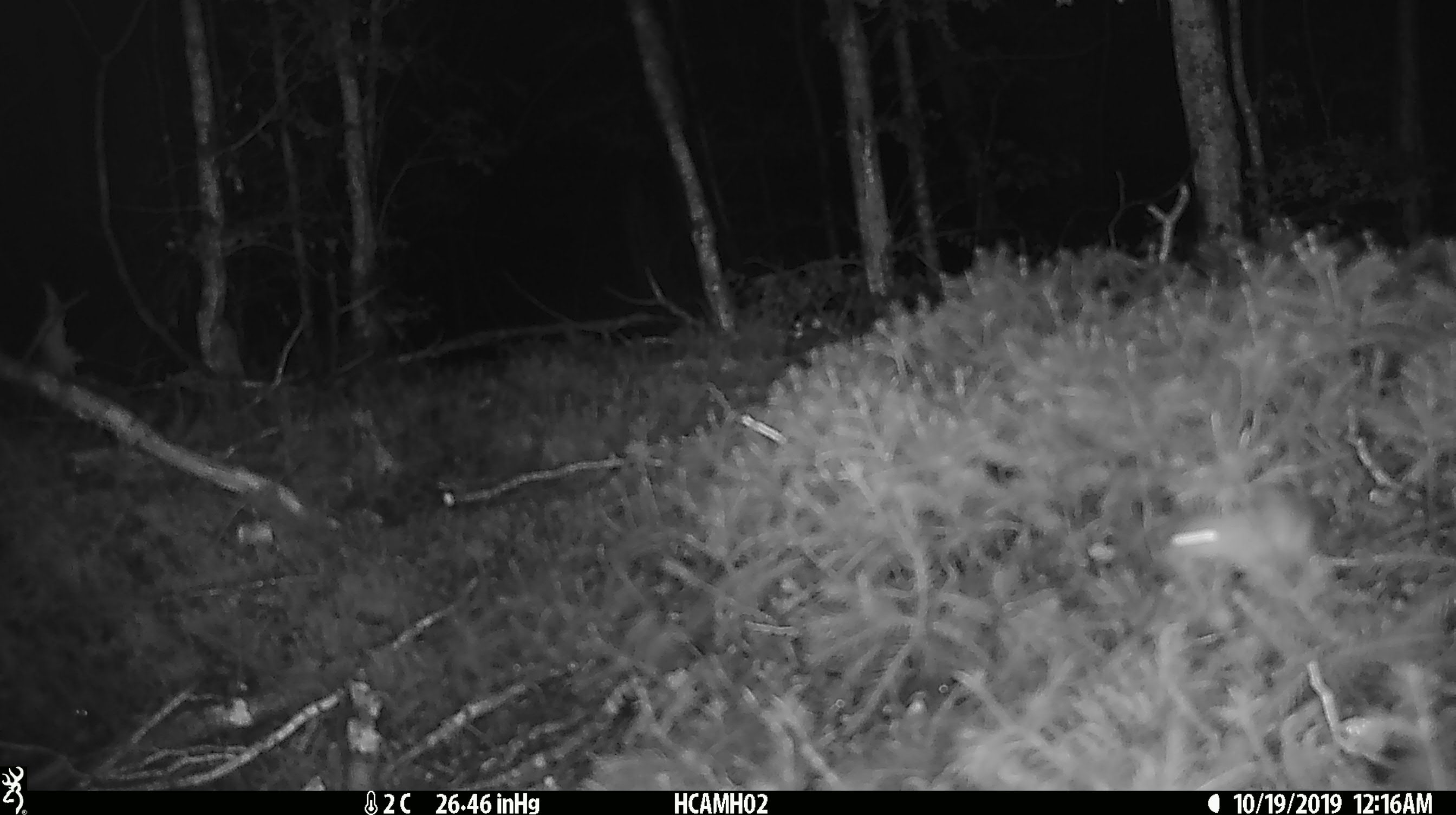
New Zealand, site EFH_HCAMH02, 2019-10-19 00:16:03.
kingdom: Animalia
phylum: Chordata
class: Mammalia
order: Rodentia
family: Muridae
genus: Mus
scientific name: Mus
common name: mouse